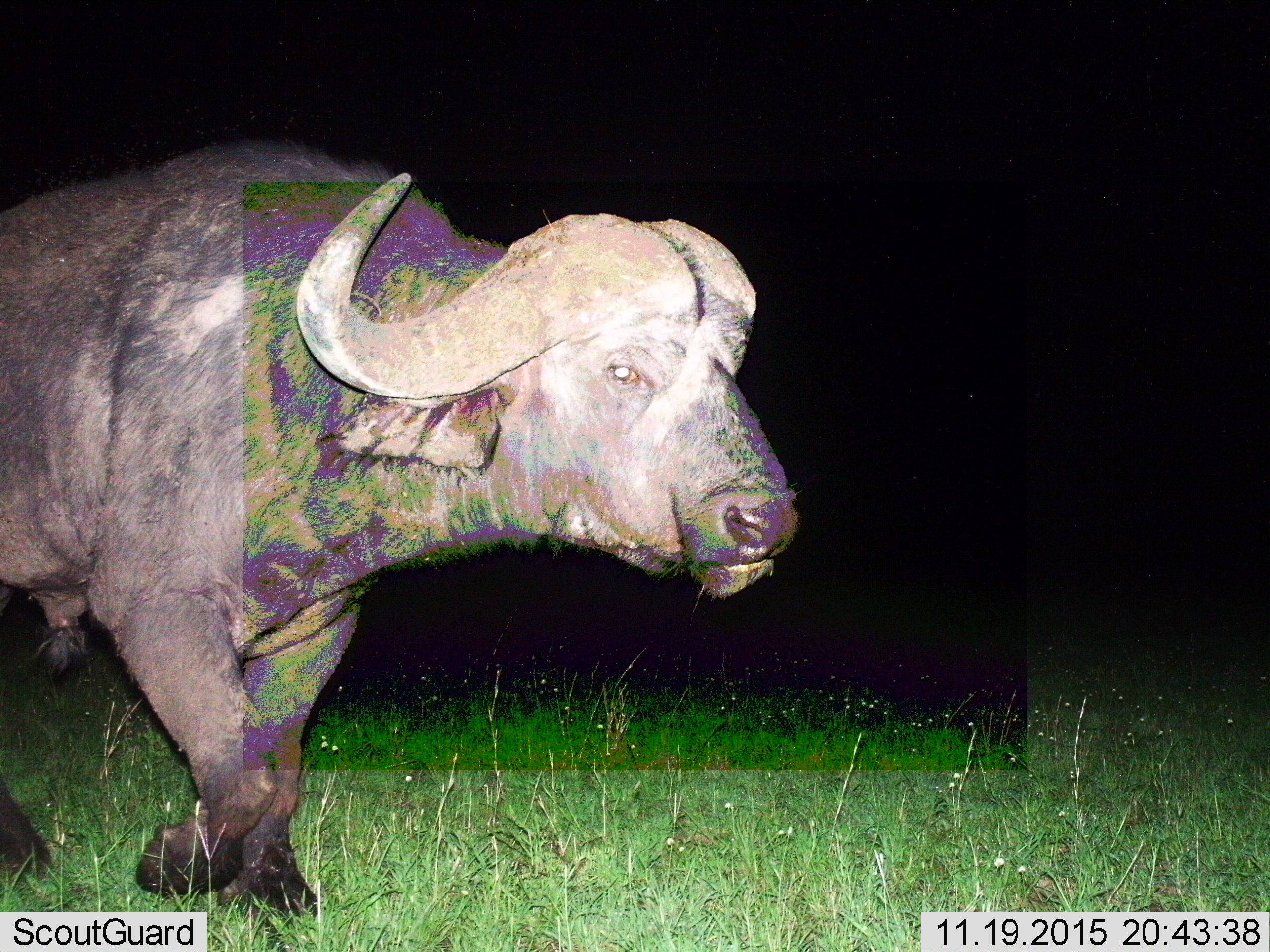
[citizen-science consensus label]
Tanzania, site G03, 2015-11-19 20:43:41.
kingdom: Animalia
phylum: Chordata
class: Mammalia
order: Artiodactyla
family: Bovidae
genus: Syncerus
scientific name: Syncerus caffer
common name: cape buffalo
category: buffalo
Buffalo (cape buffalo) (Syncerus caffer), count 1. Behavior (volunteer vote fractions): standing 32%, resting 0%, moving 74%, interacting 0%. Young present (vote fraction): 0%. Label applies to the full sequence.